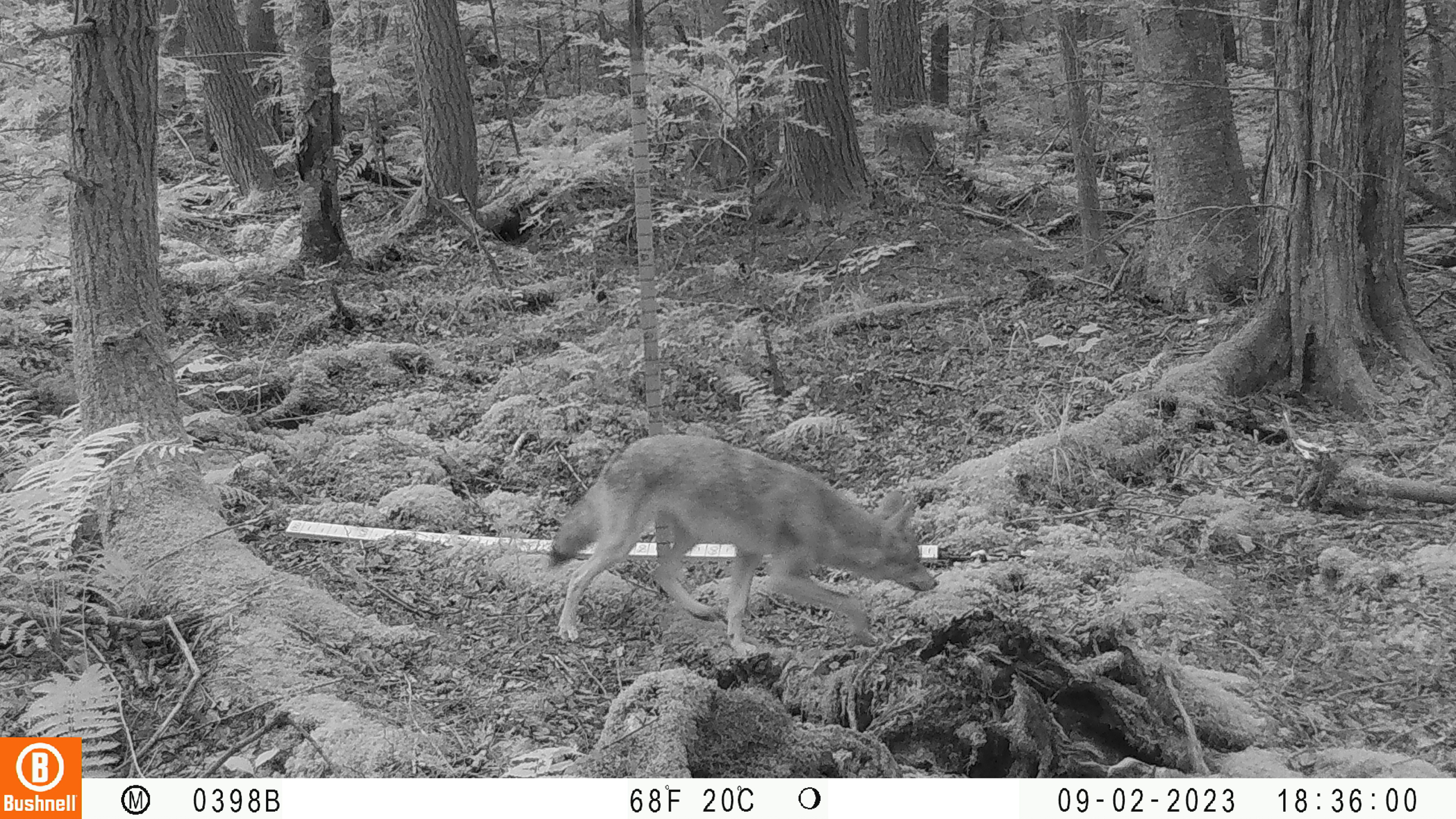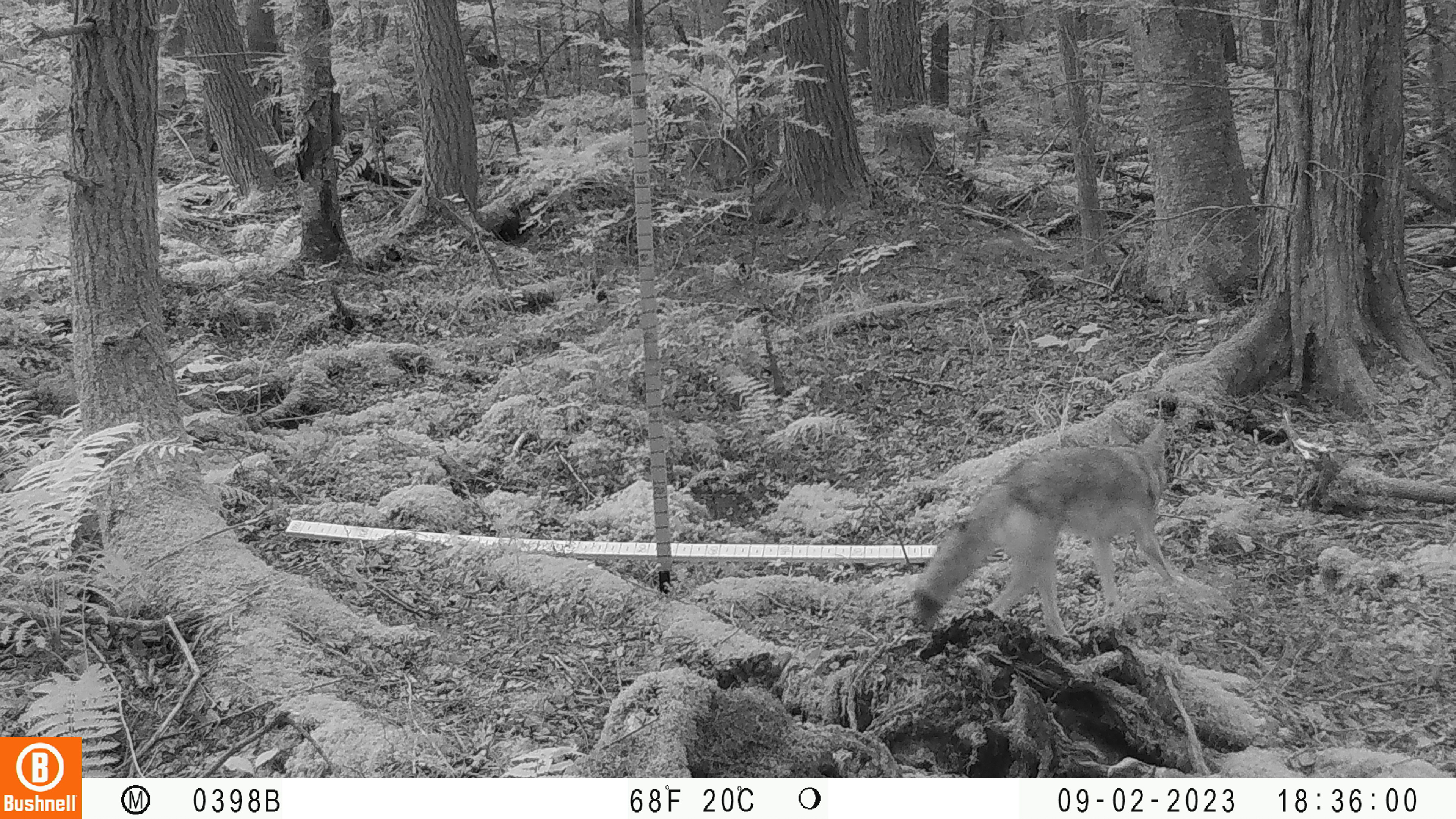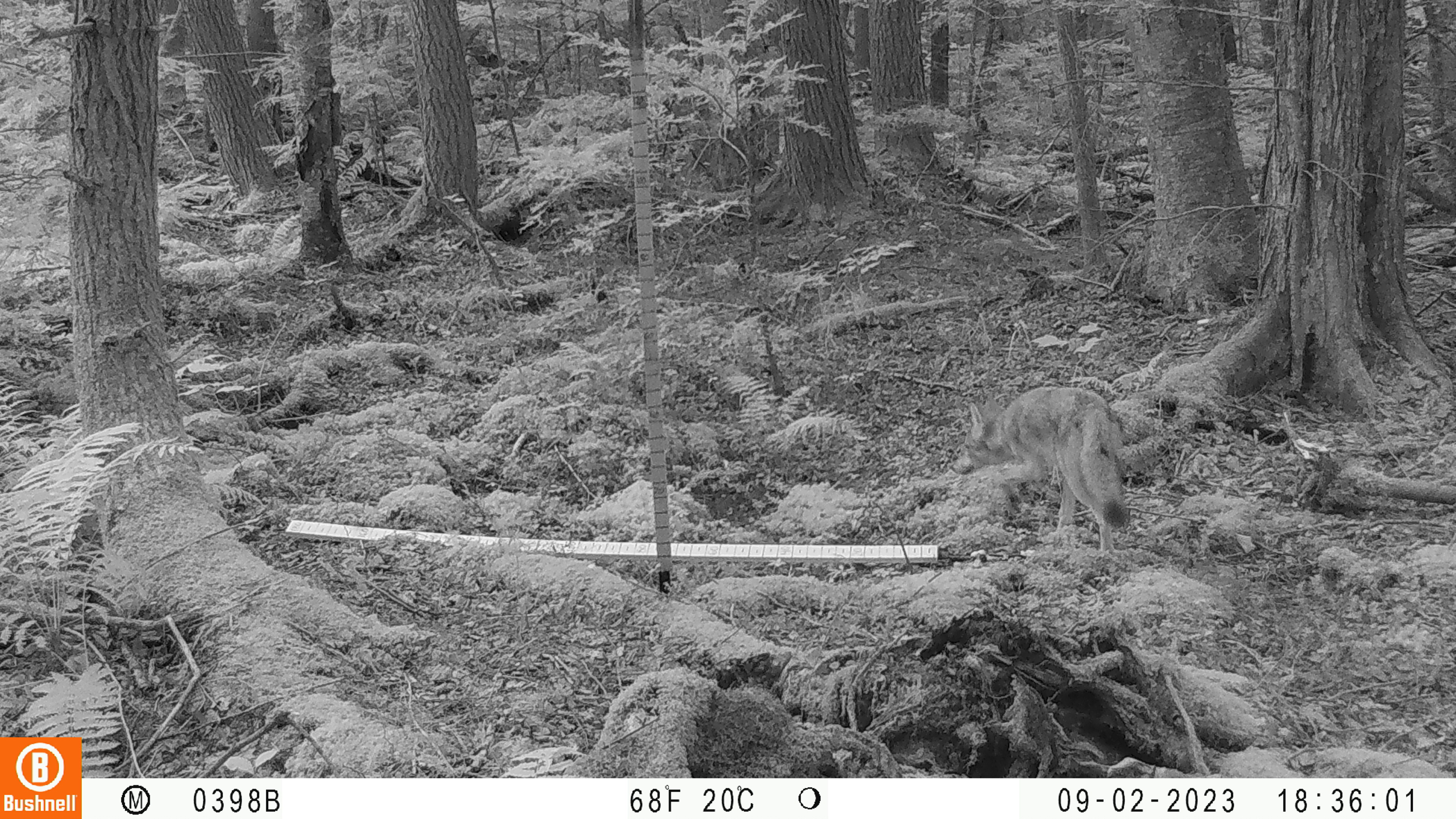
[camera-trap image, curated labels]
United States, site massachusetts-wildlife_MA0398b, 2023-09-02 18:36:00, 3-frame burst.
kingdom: Animalia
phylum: Chordata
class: Mammalia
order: Carnivora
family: Canidae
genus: Canis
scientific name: Canis latrans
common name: coyote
Coyote (Canis latrans).